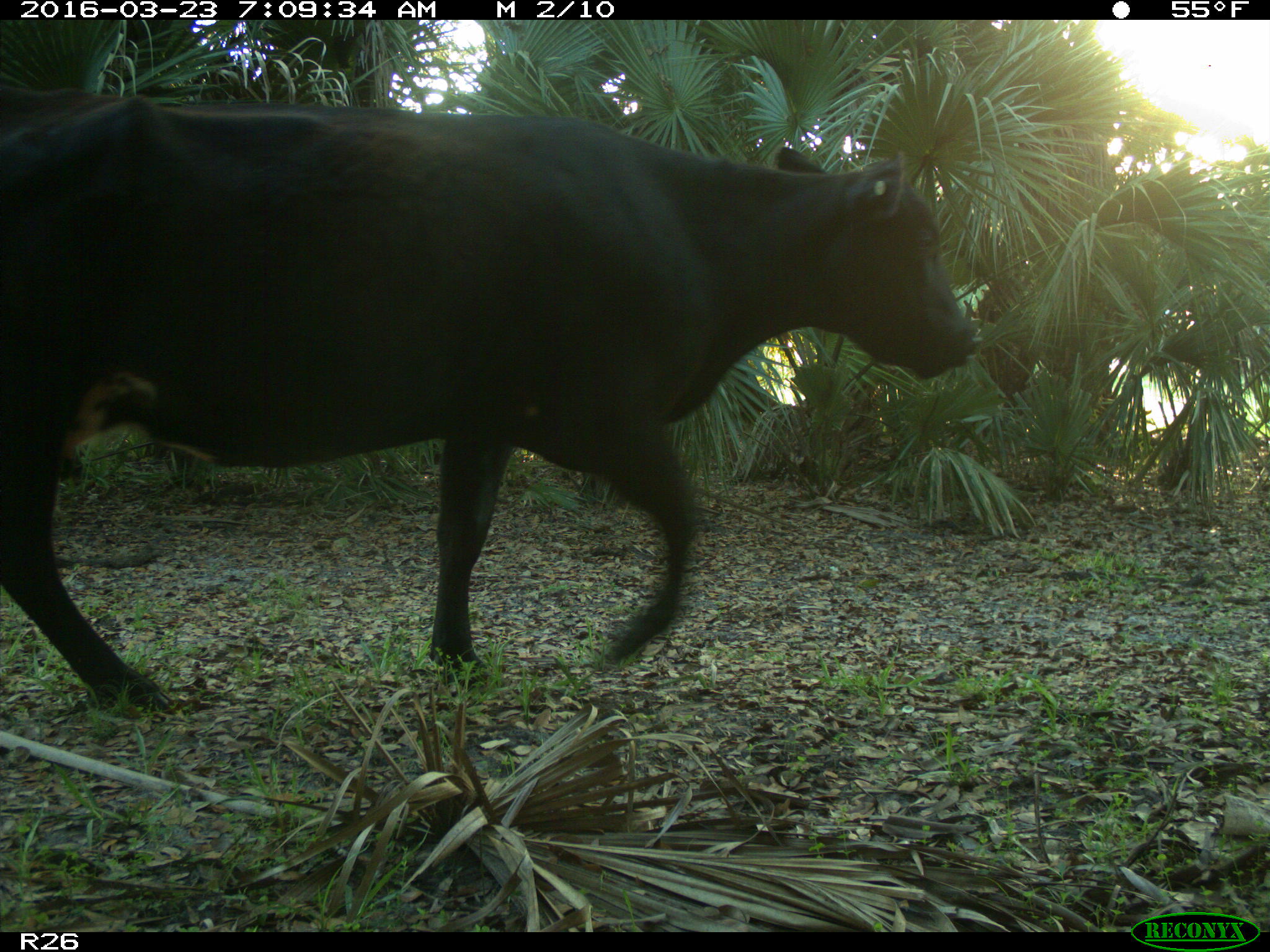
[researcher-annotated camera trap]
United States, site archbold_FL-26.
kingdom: Animalia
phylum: Chordata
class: Mammalia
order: Artiodactyla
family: Bovidae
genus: Bos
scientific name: Bos taurus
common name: domestic cow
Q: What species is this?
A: Bos taurus (domestic cow).